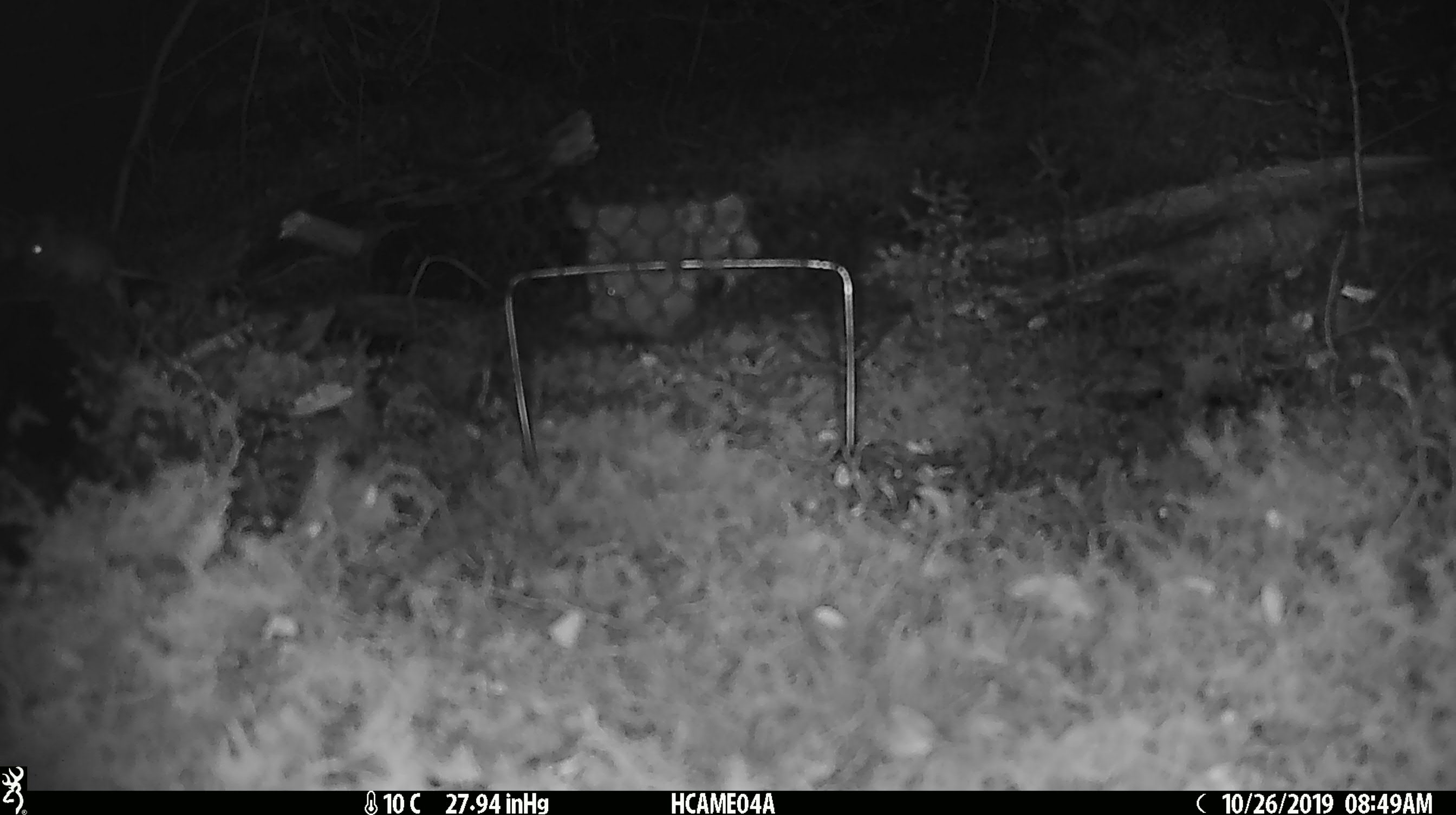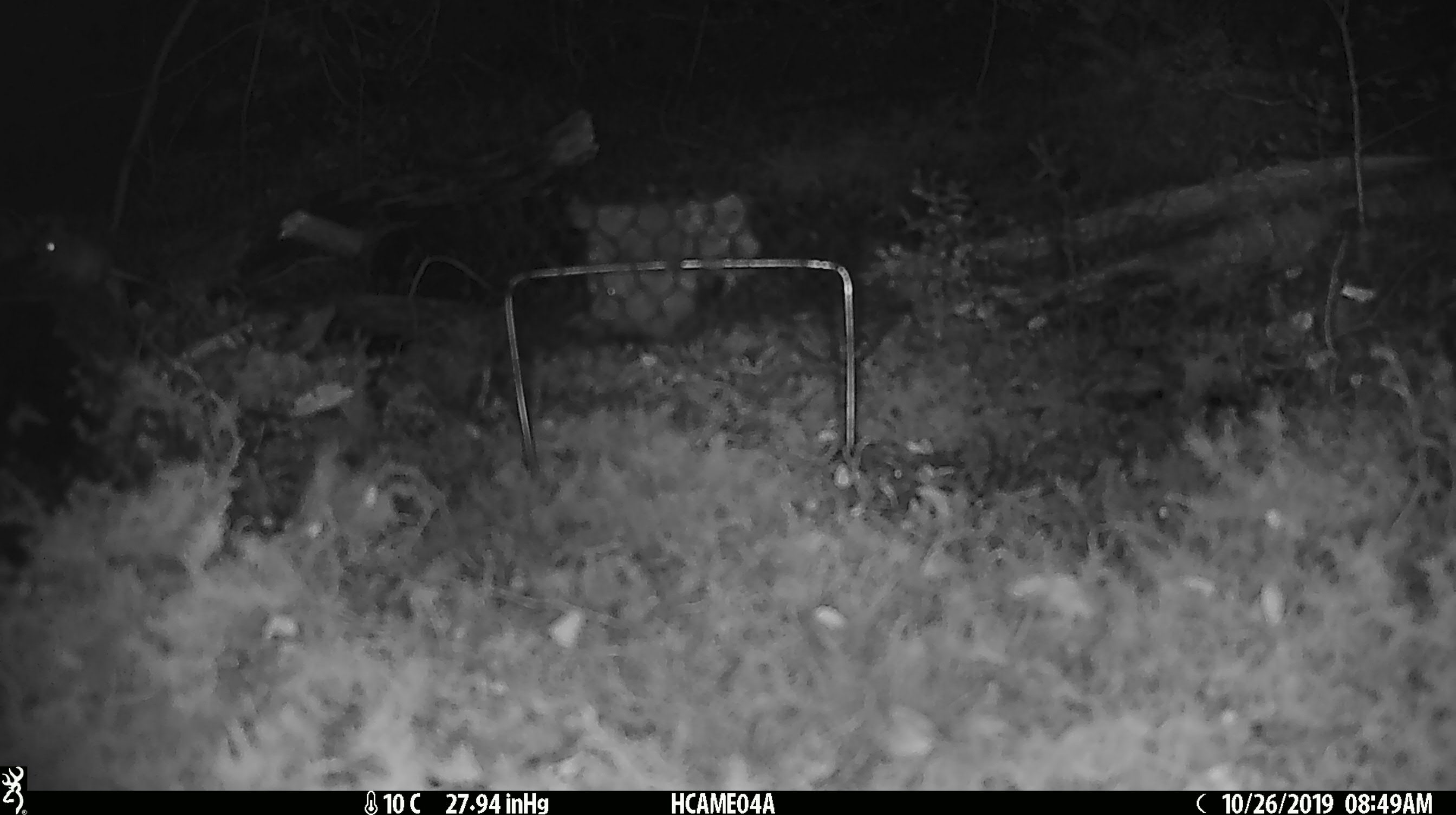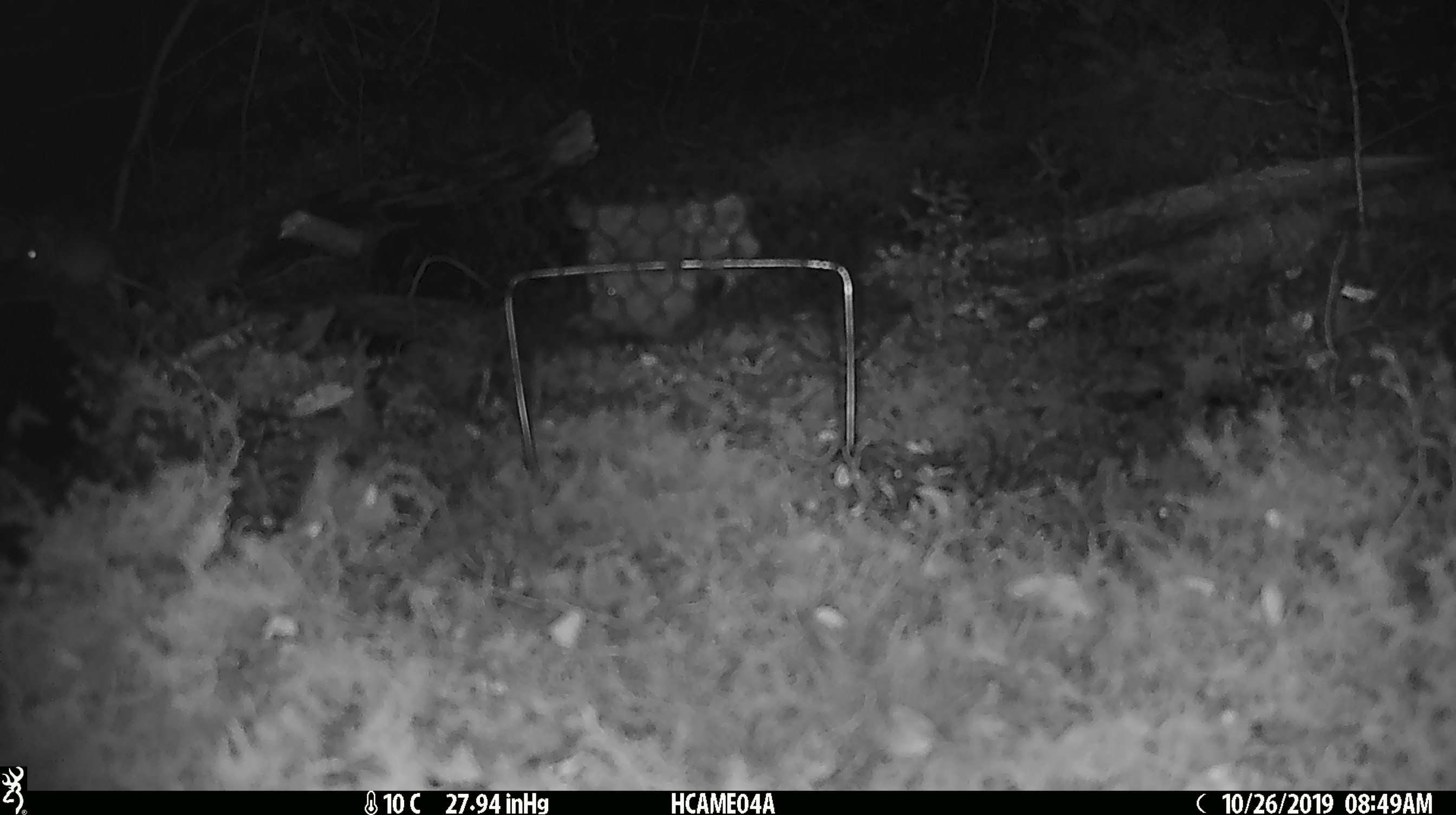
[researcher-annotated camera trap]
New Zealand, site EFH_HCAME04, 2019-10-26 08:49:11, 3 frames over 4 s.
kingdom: Animalia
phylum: Chordata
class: Mammalia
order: Rodentia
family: Muridae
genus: Mus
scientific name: Mus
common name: mouse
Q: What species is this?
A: Mouse (Mus).